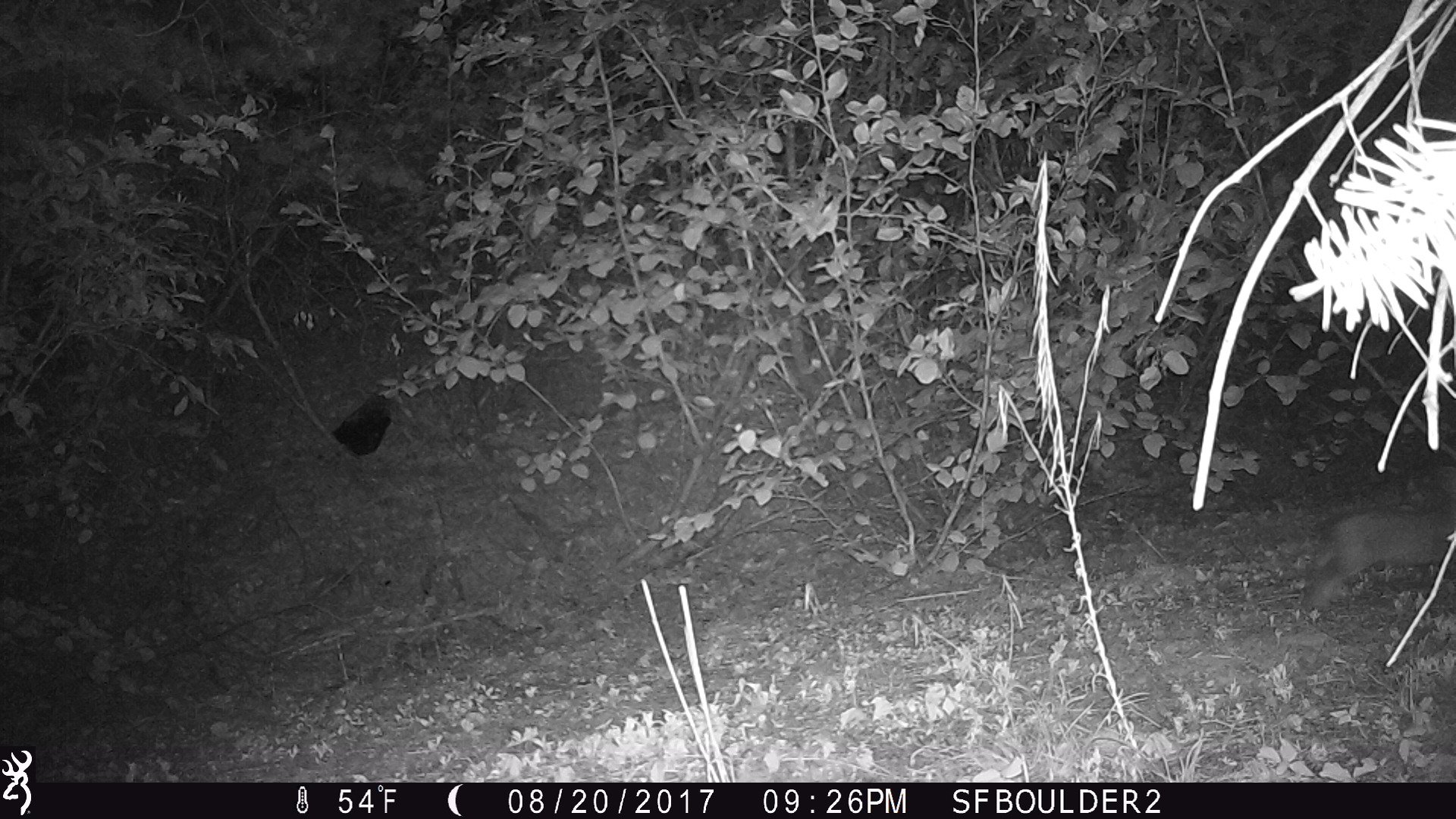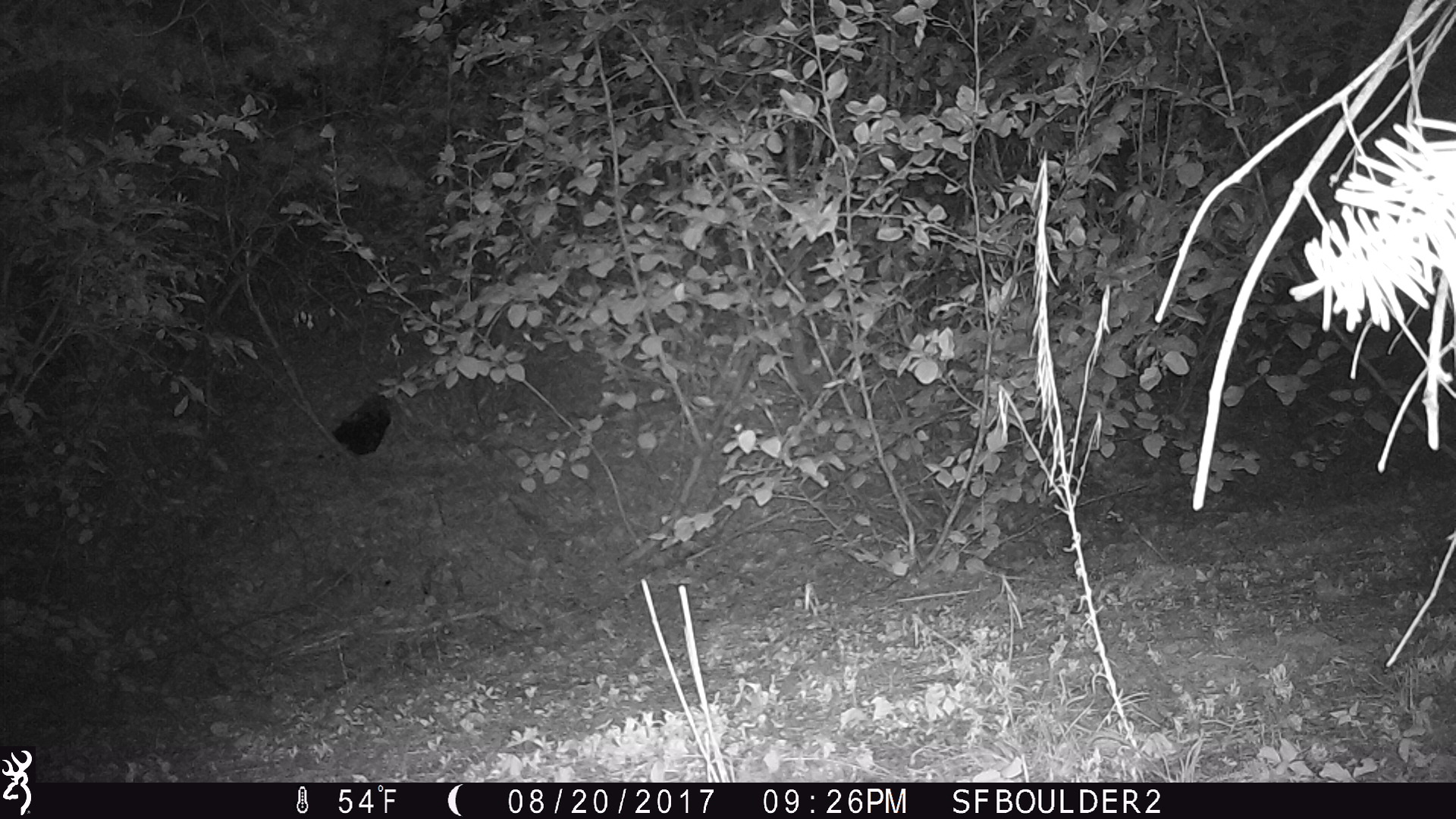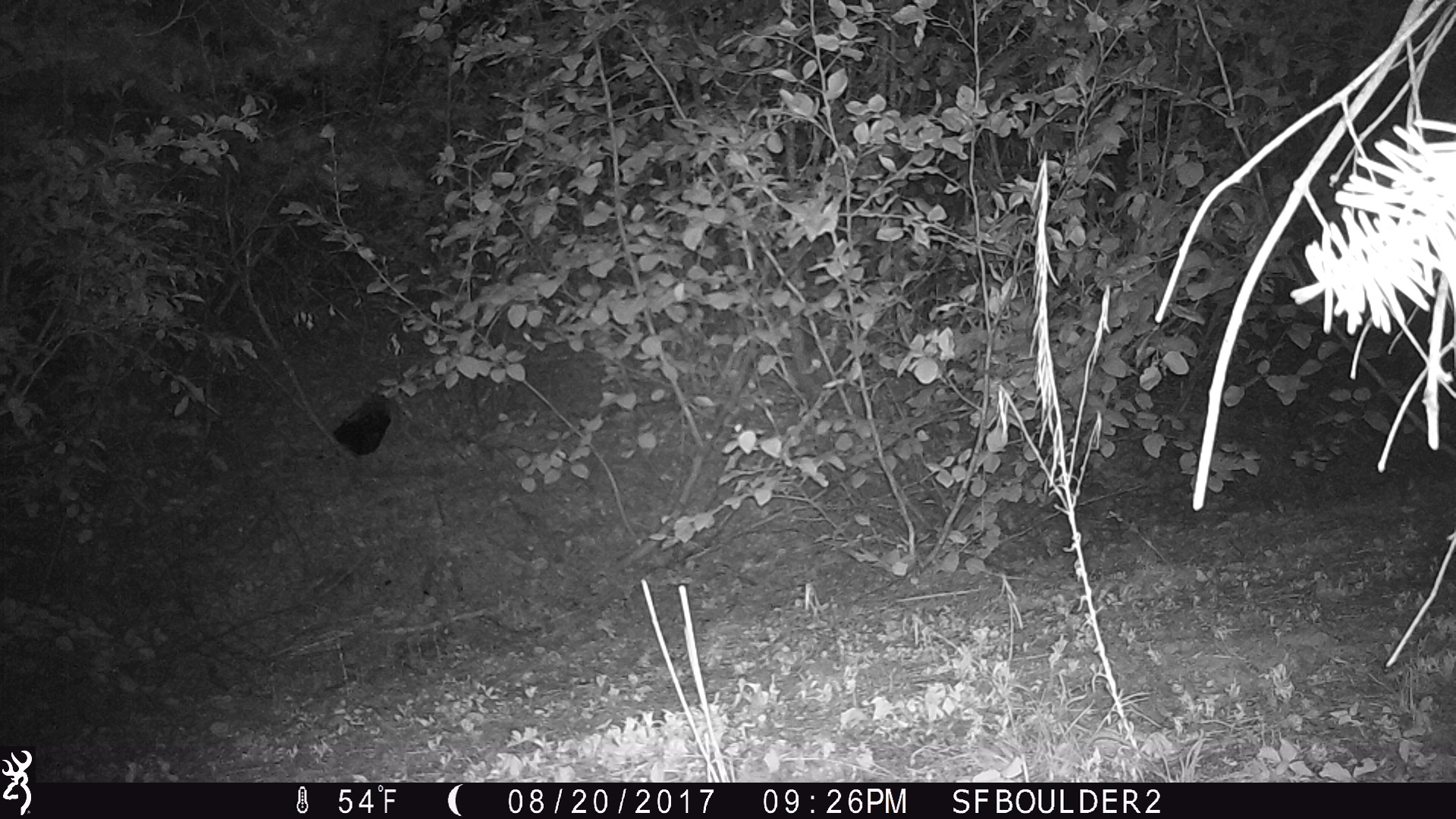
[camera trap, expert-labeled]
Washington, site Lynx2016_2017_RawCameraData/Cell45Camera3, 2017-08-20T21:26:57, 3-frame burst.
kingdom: Animalia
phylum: Chordata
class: Mammalia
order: Lagomorpha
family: Leporidae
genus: Lepus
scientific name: Lepus americanus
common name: snowshoe hare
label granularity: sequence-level